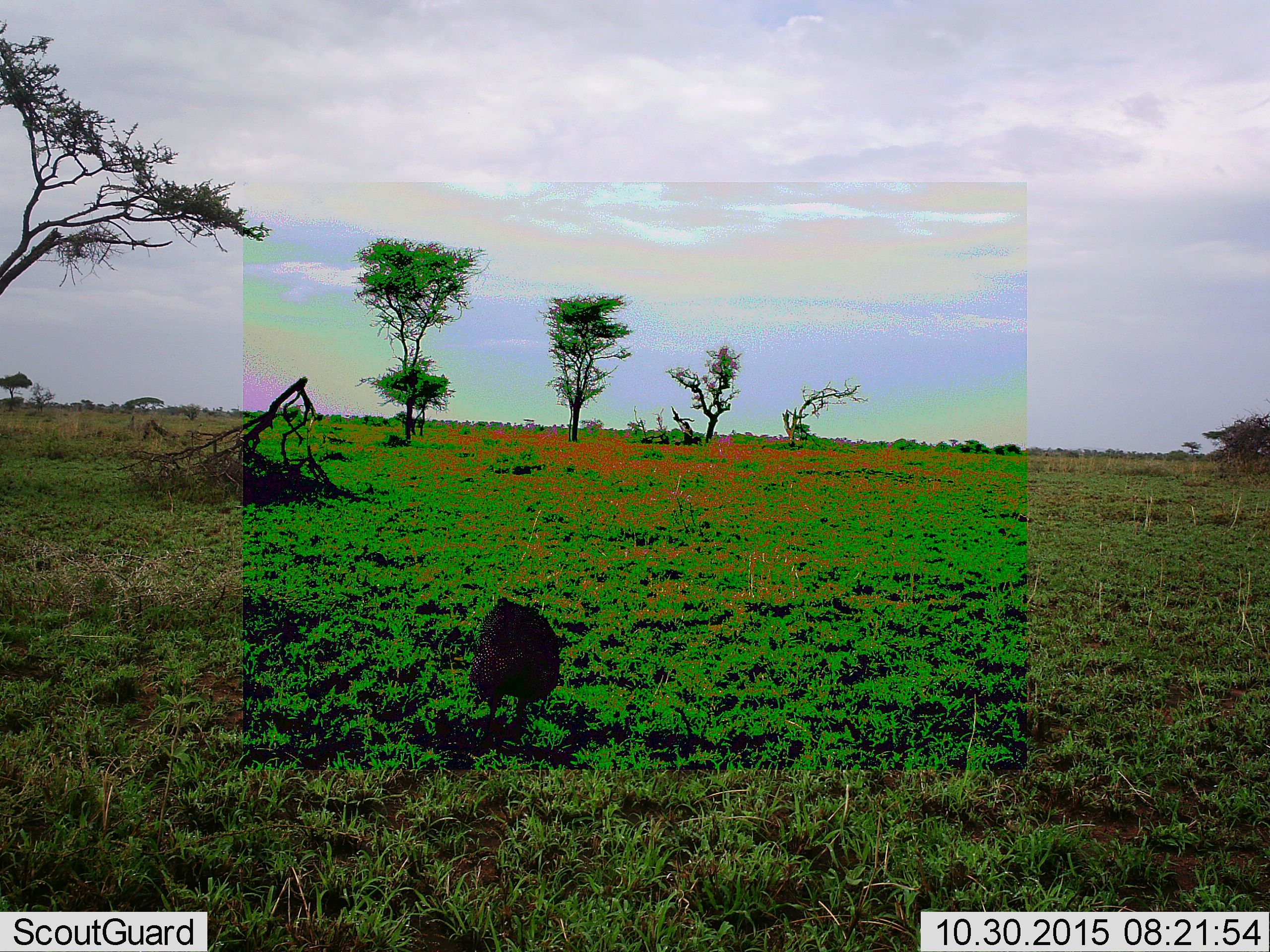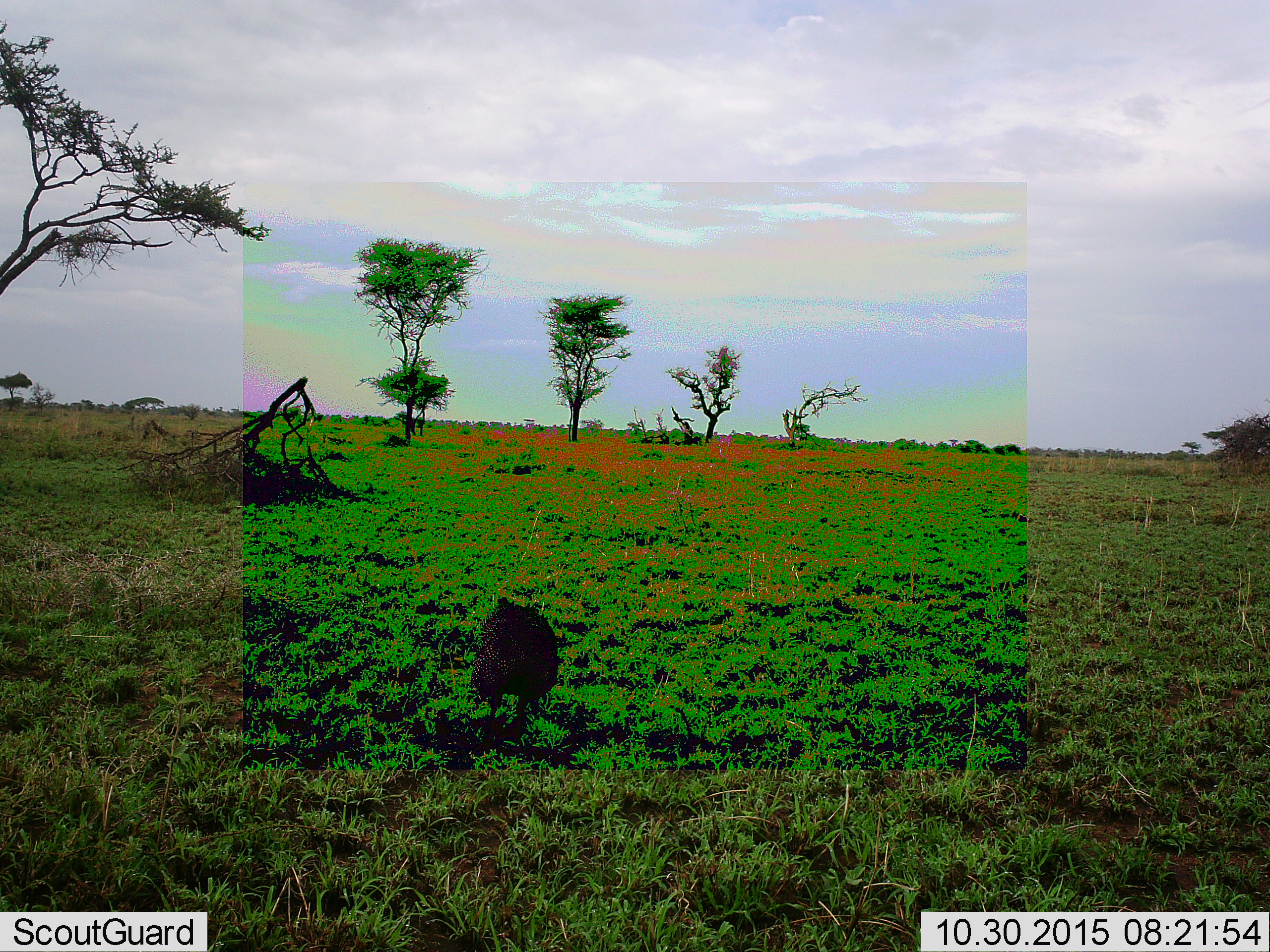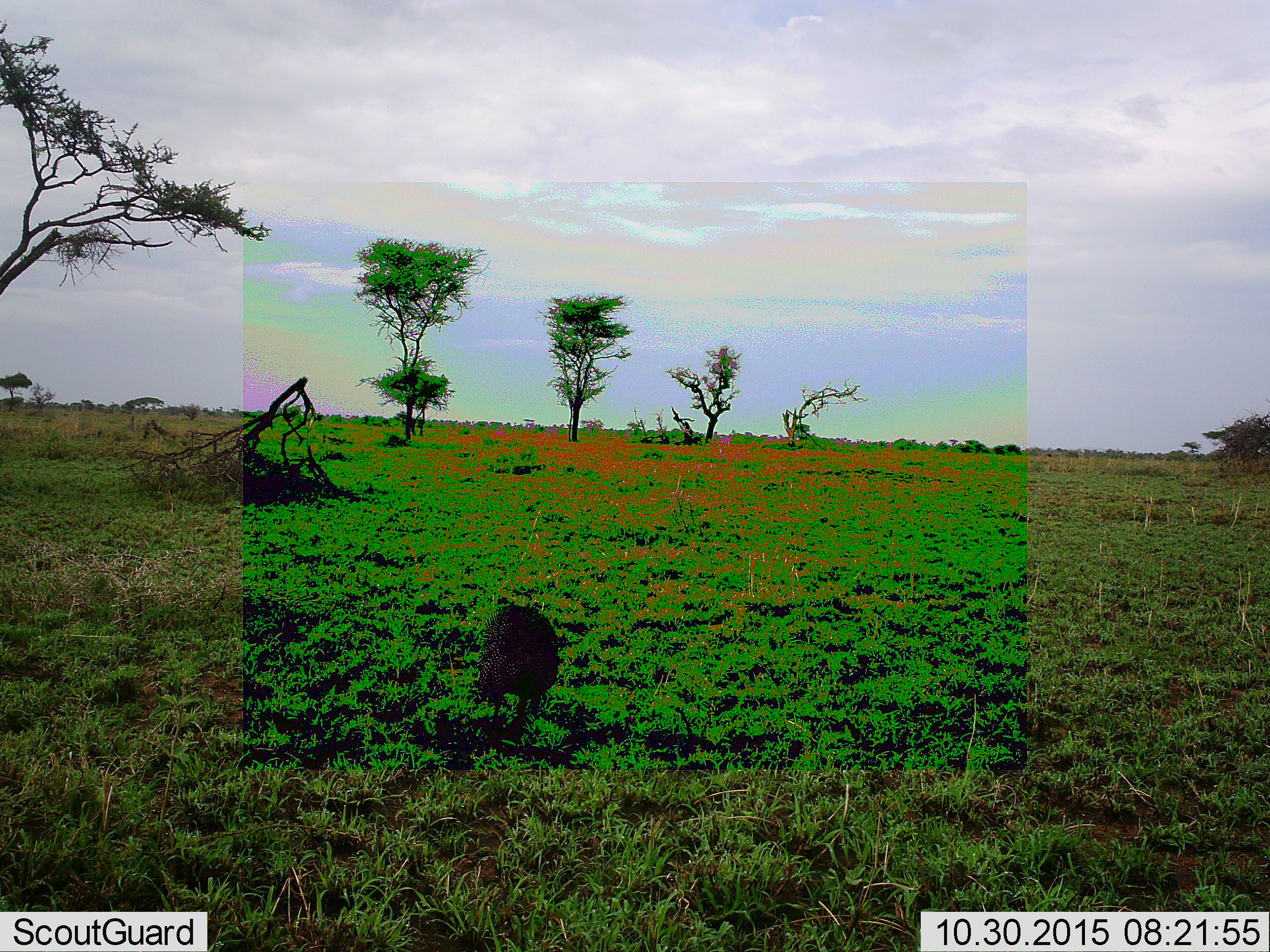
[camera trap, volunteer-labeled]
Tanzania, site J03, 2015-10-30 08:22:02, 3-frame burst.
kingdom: Animalia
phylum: Chordata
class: Aves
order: Galliformes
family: Numididae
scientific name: Numididae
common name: guinea fowl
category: guineafowl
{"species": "guineafowl (guinea fowl) (Numididae)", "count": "1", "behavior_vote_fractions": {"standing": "38%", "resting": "0%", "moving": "38%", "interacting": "0%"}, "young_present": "0%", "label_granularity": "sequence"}